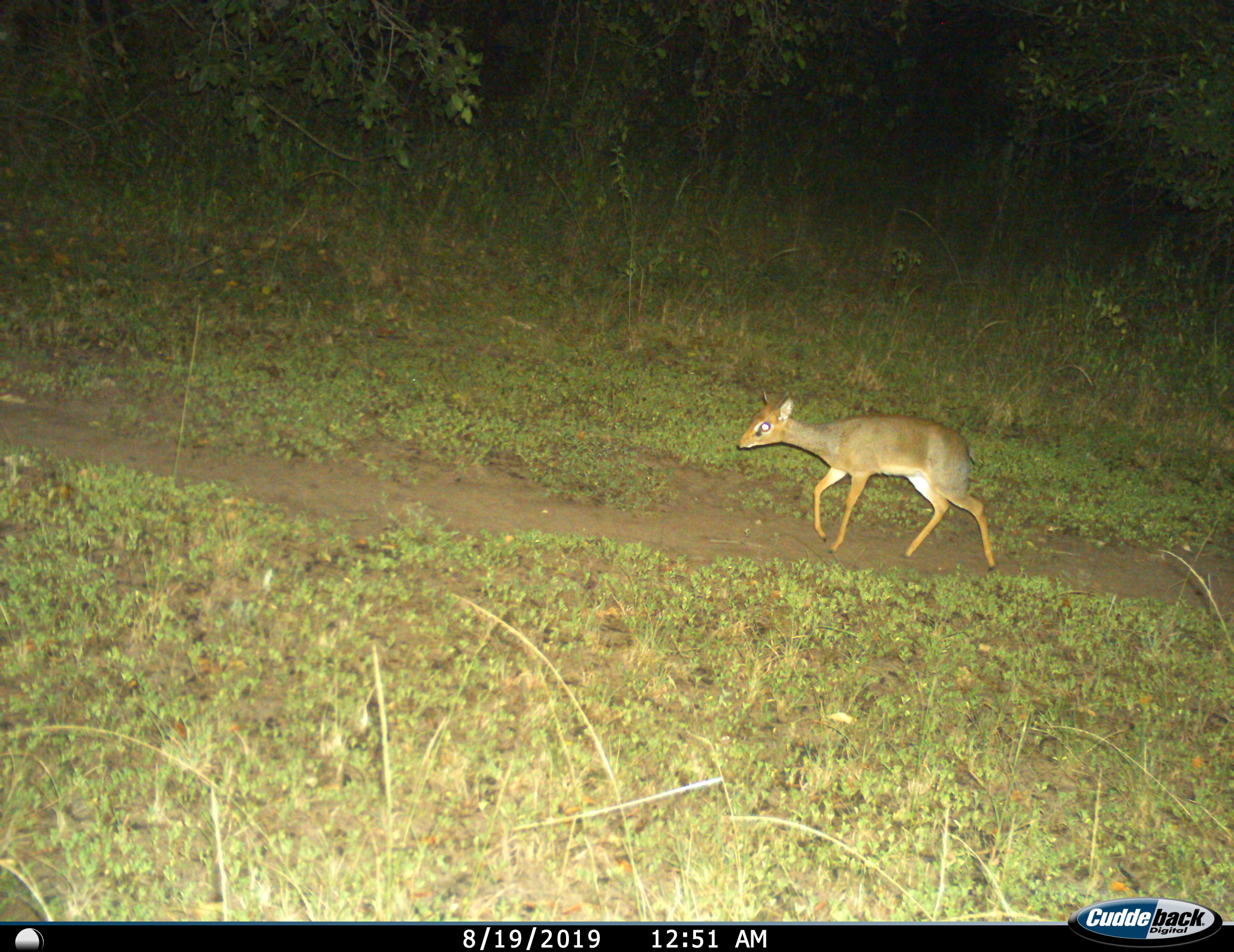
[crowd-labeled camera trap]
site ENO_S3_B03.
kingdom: Animalia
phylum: Chordata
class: Mammalia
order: Artiodactyla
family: Bovidae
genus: Madoqua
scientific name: Madoqua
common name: dik-dik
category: dikdik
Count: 1.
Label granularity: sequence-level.